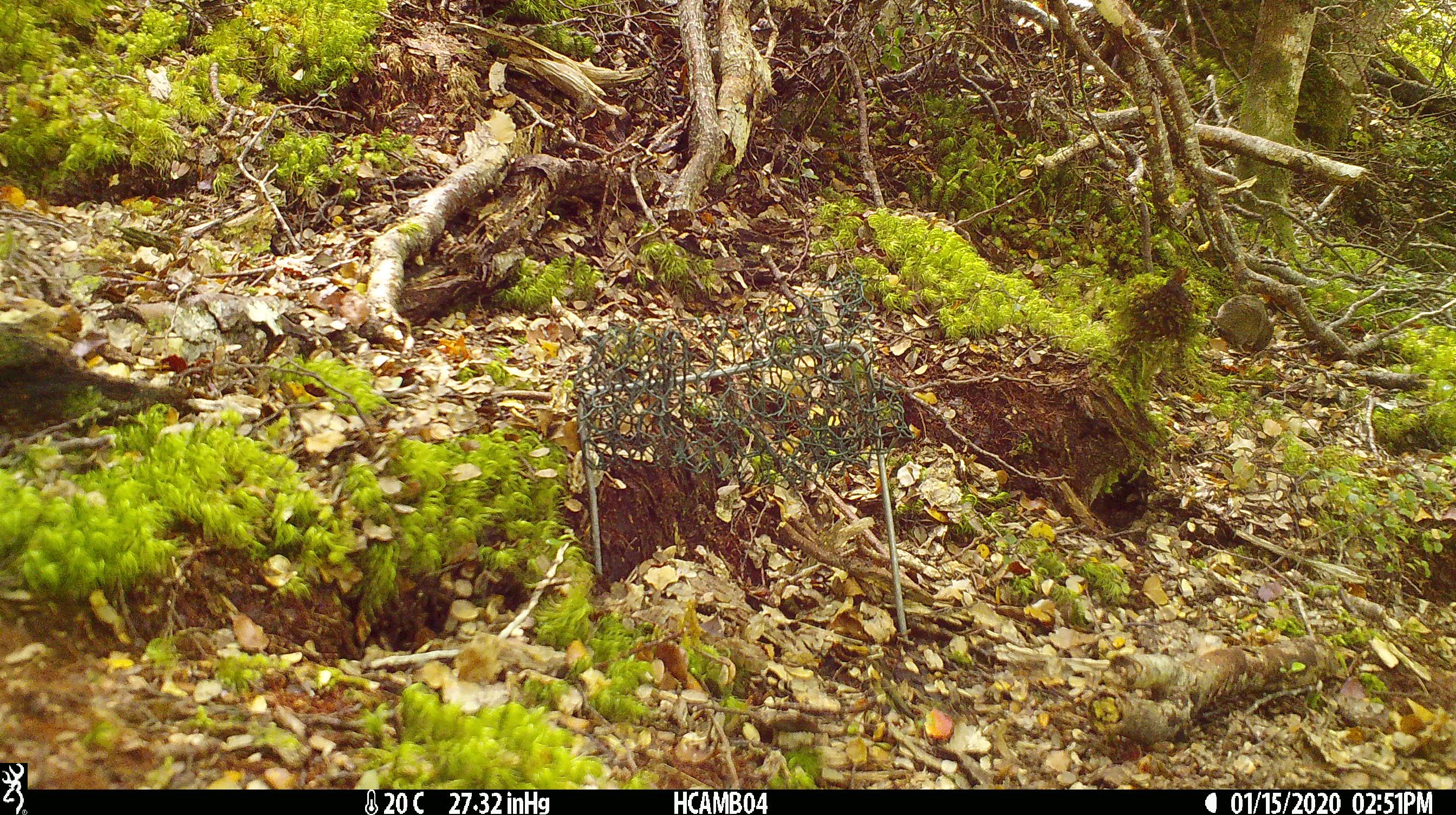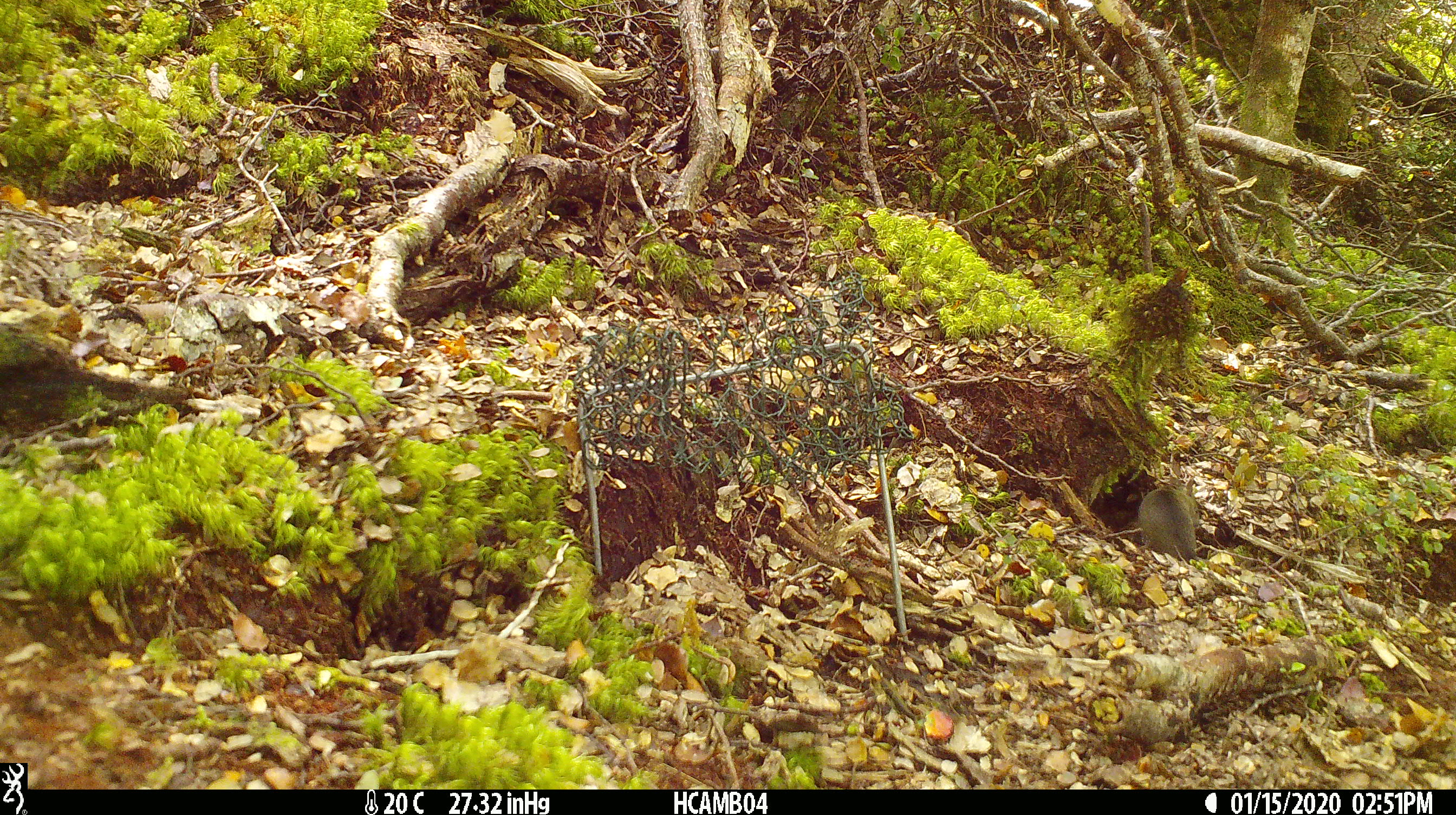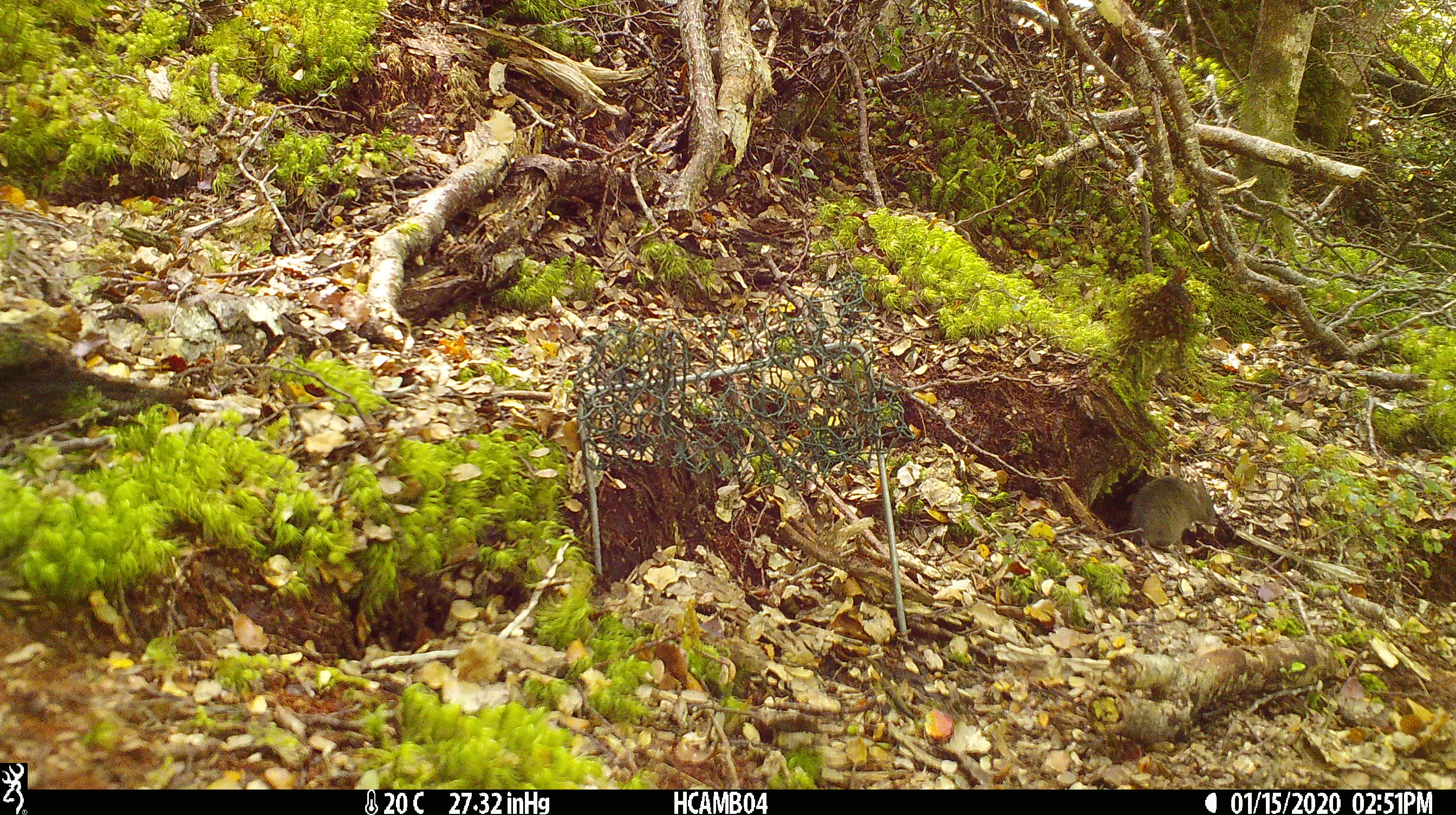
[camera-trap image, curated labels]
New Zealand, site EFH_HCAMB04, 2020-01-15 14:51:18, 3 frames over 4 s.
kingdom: Animalia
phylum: Chordata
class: Mammalia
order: Rodentia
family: Muridae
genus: Mus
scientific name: Mus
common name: mouse